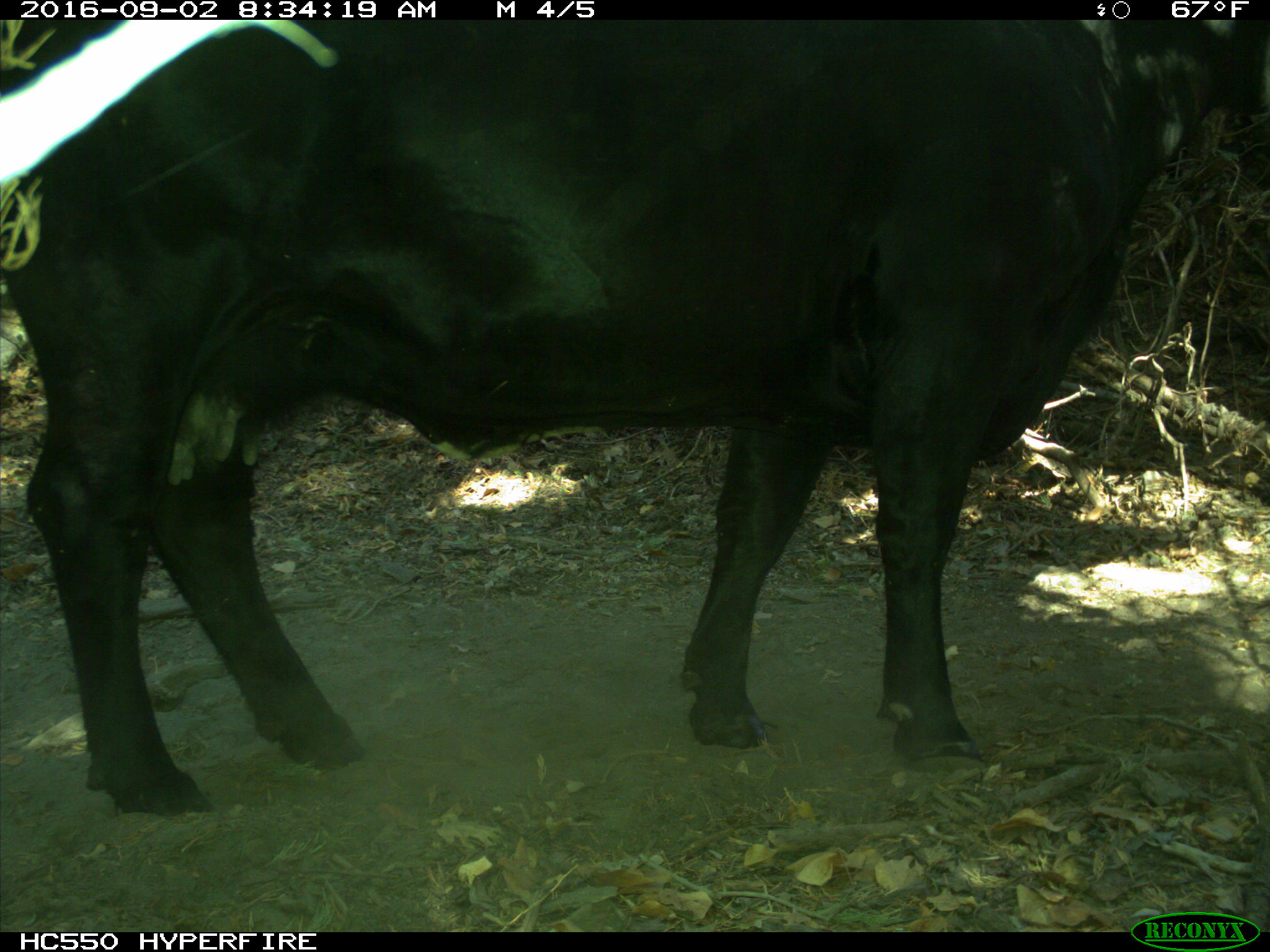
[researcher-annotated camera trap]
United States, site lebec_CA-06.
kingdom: Animalia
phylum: Chordata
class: Mammalia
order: Artiodactyla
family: Bovidae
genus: Bos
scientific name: Bos taurus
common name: domestic cow